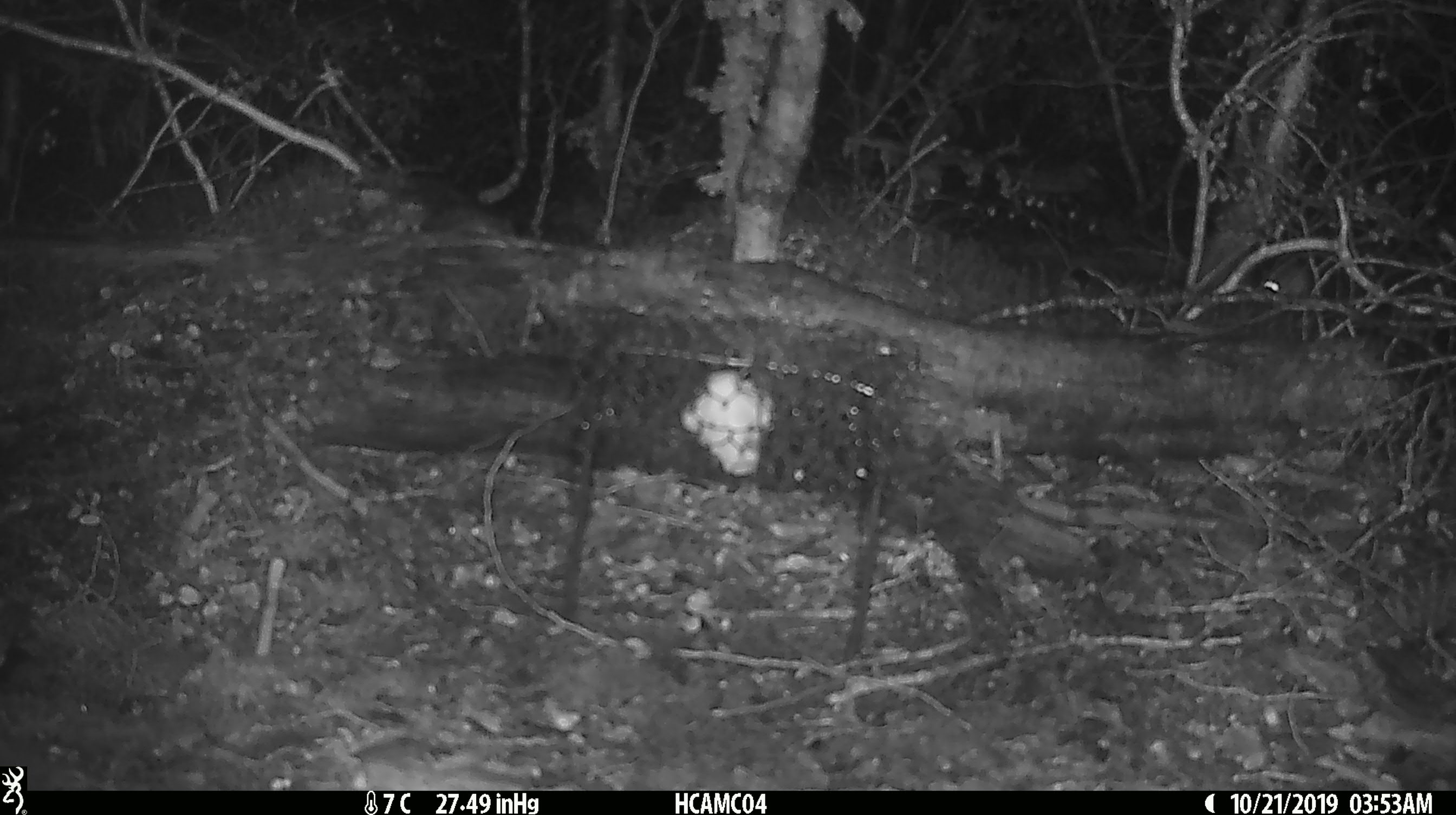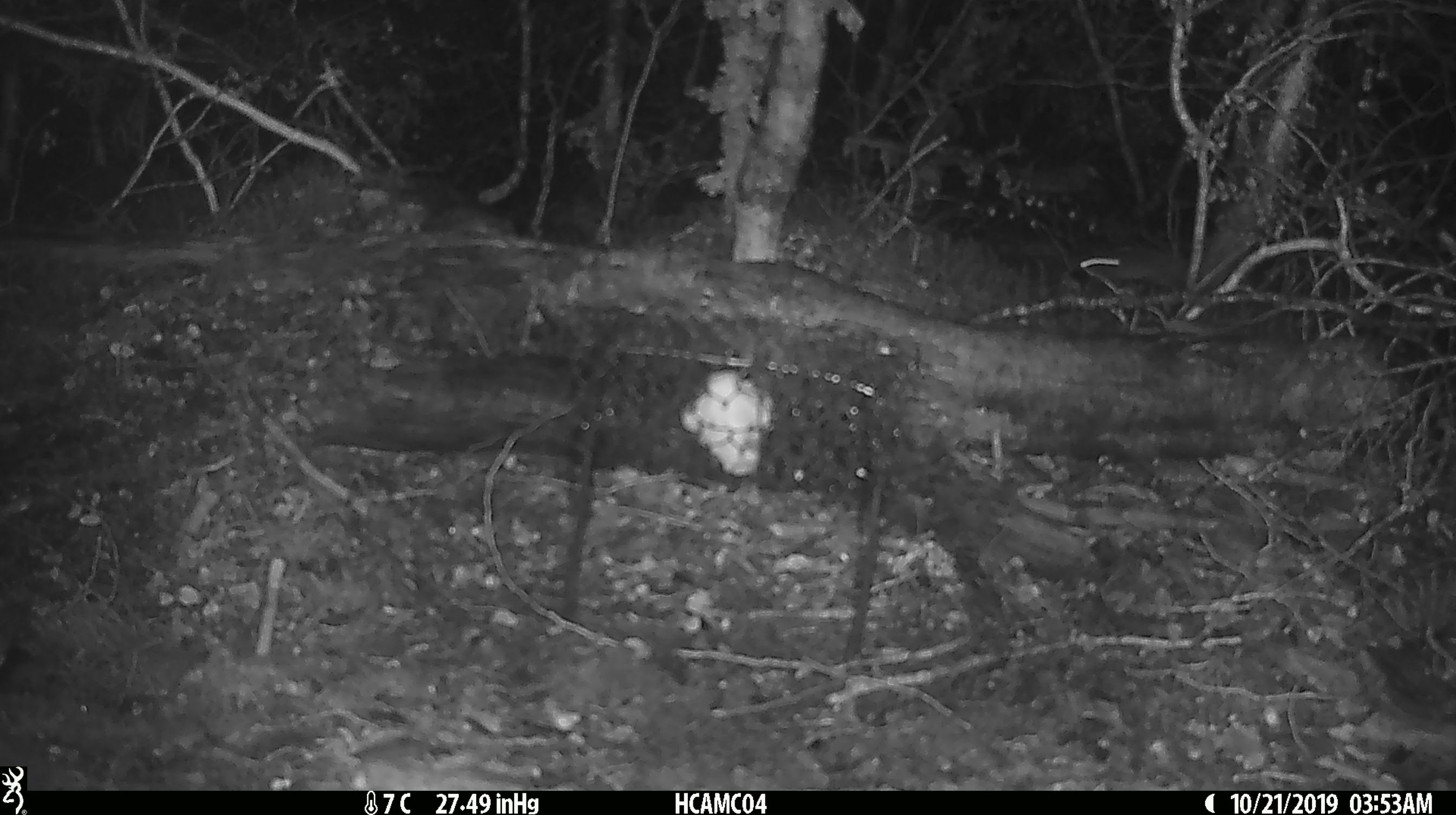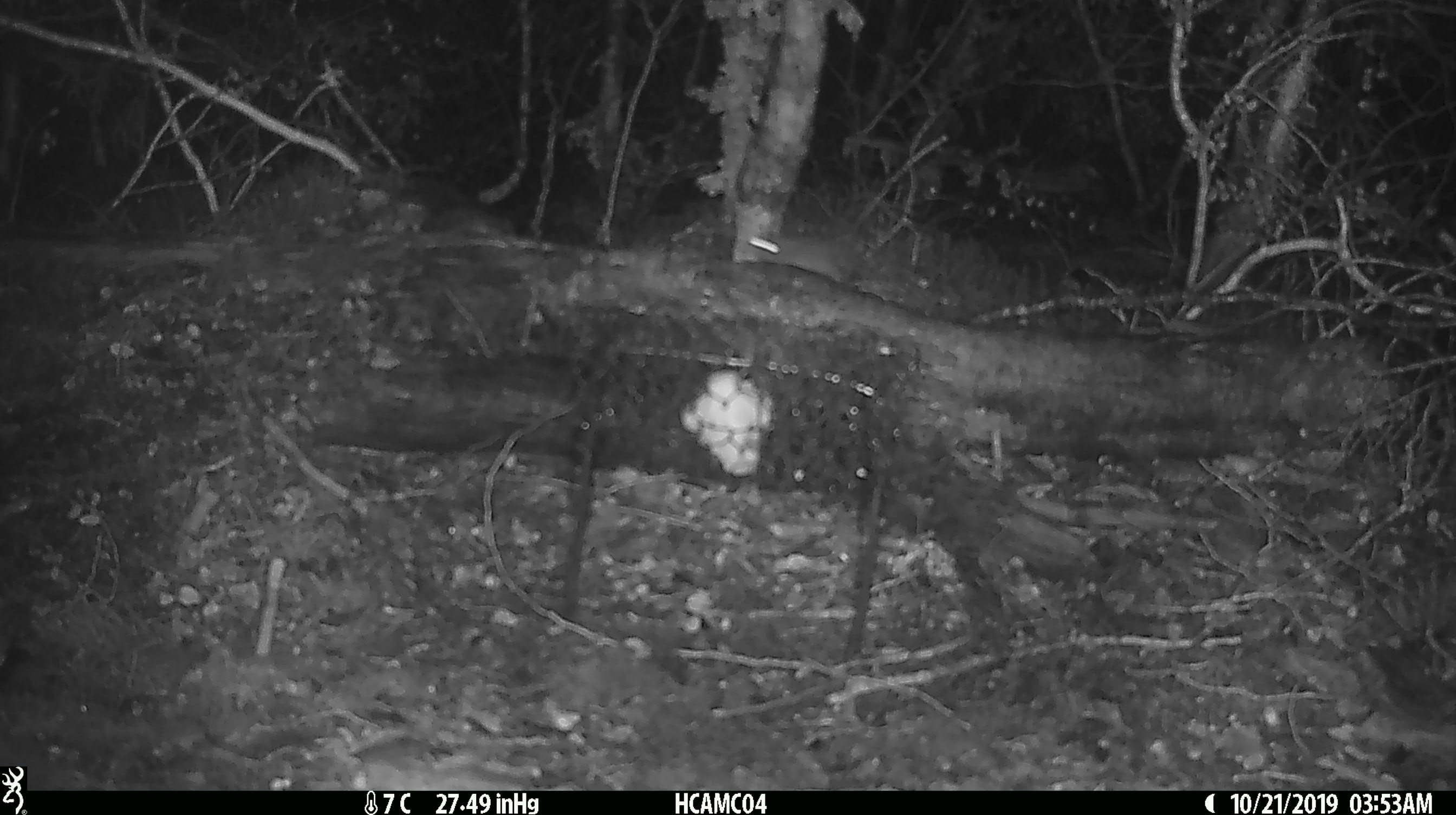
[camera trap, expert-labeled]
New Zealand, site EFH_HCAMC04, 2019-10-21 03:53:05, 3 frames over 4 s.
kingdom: Animalia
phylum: Chordata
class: Mammalia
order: Rodentia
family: Muridae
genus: Mus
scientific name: Mus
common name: mouse